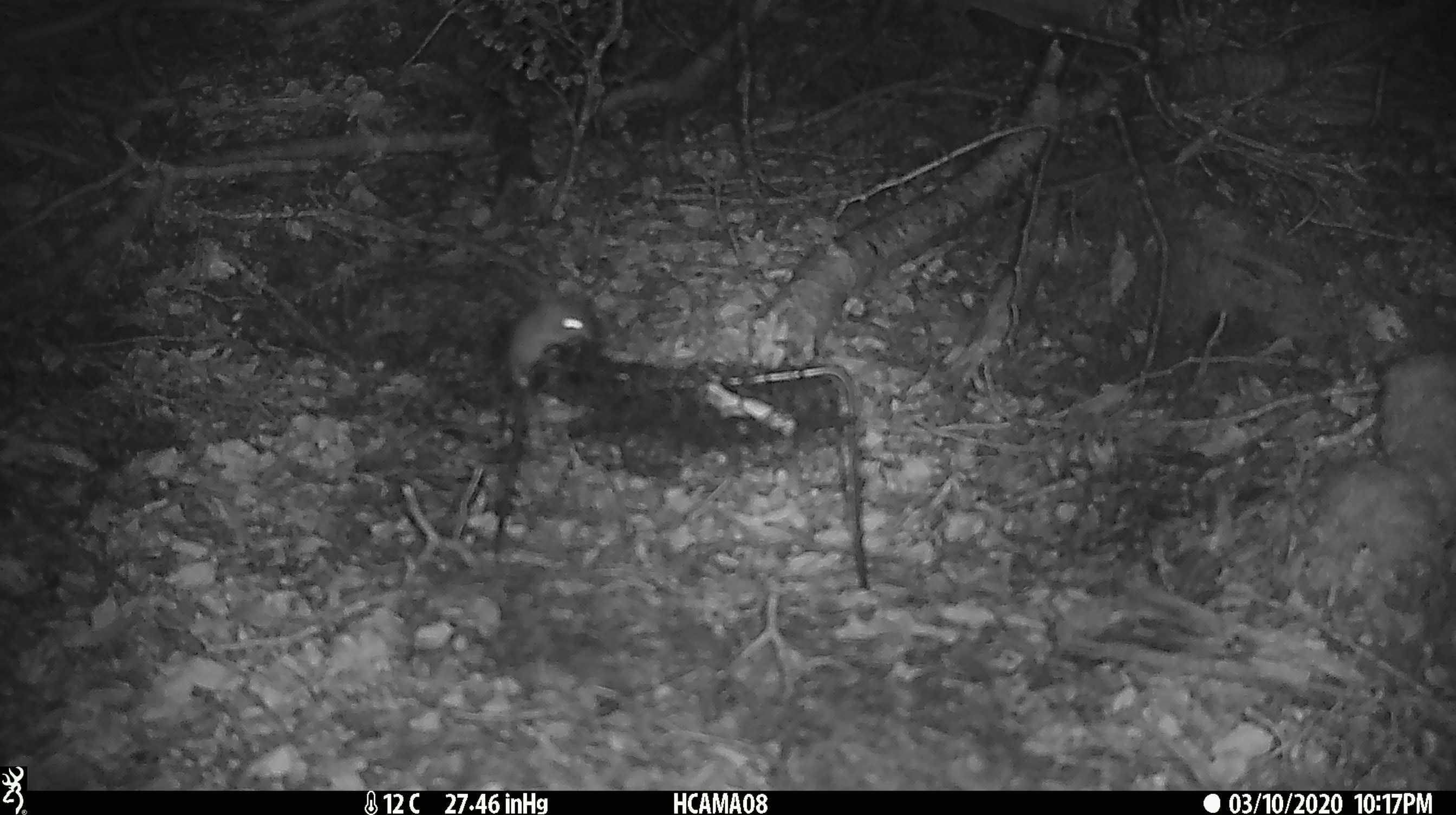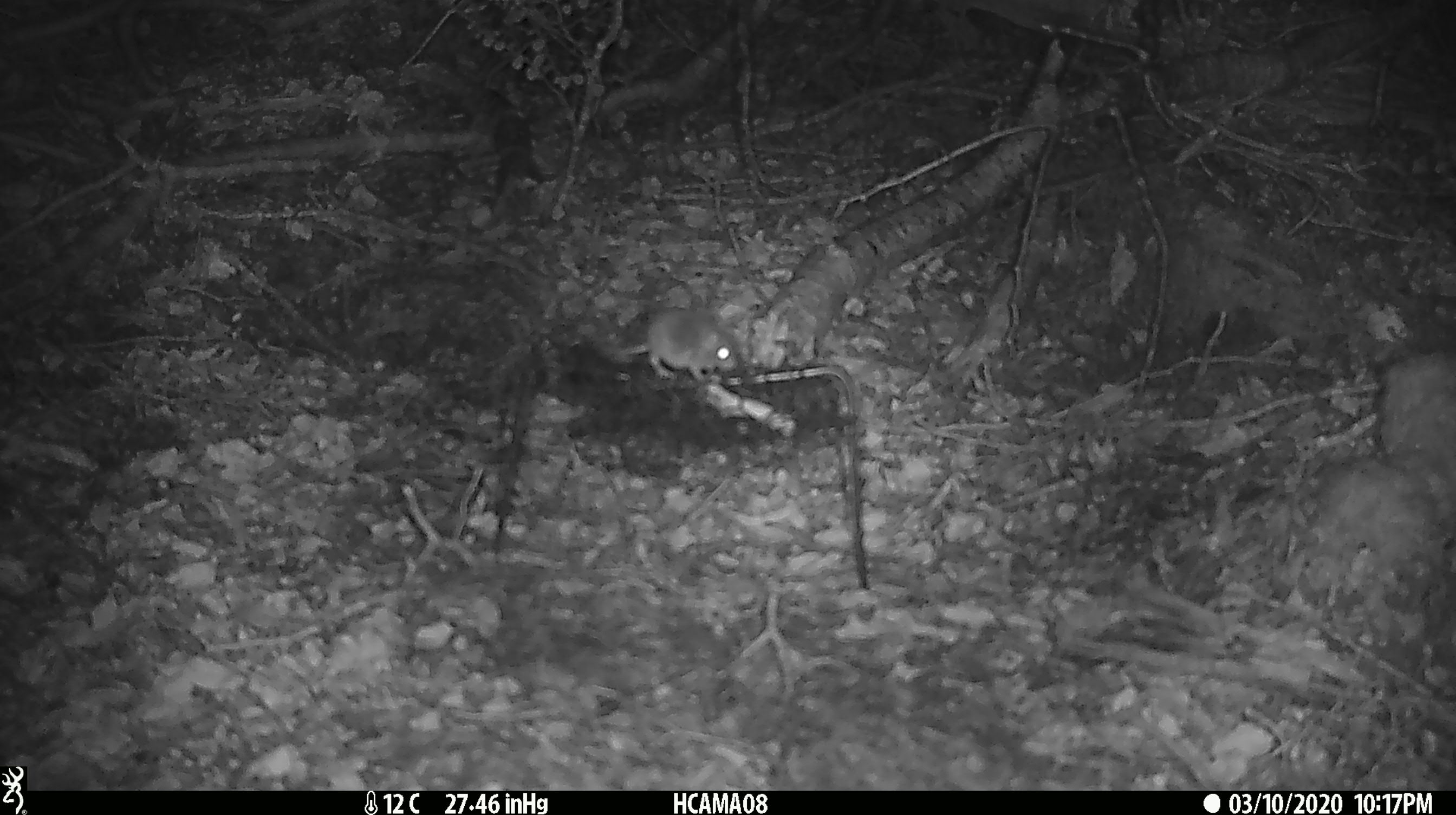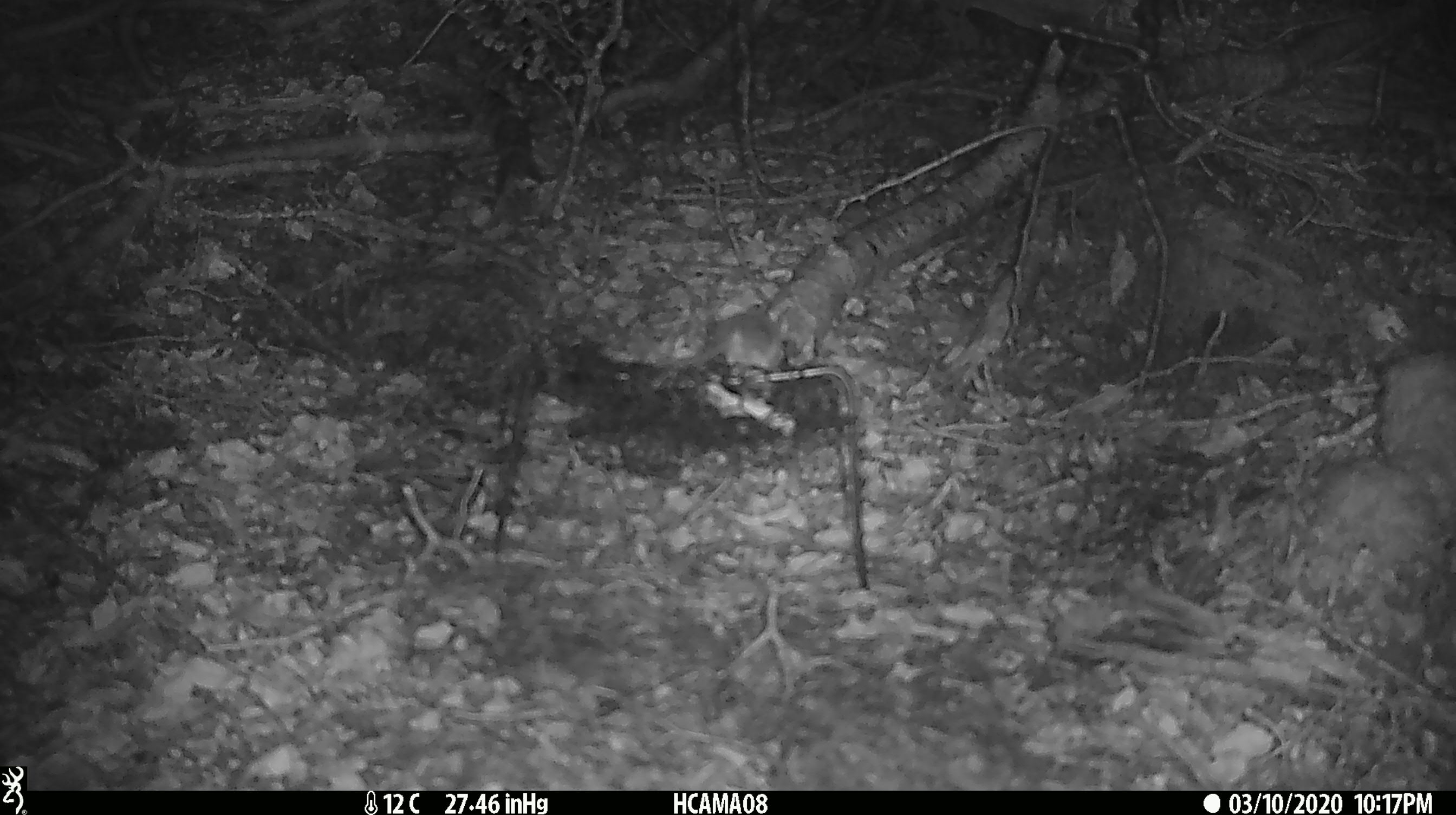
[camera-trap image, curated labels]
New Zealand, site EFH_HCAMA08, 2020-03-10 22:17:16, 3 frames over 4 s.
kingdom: Animalia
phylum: Chordata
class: Mammalia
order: Rodentia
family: Muridae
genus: Mus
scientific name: Mus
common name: mouse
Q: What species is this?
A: Mouse (Mus).